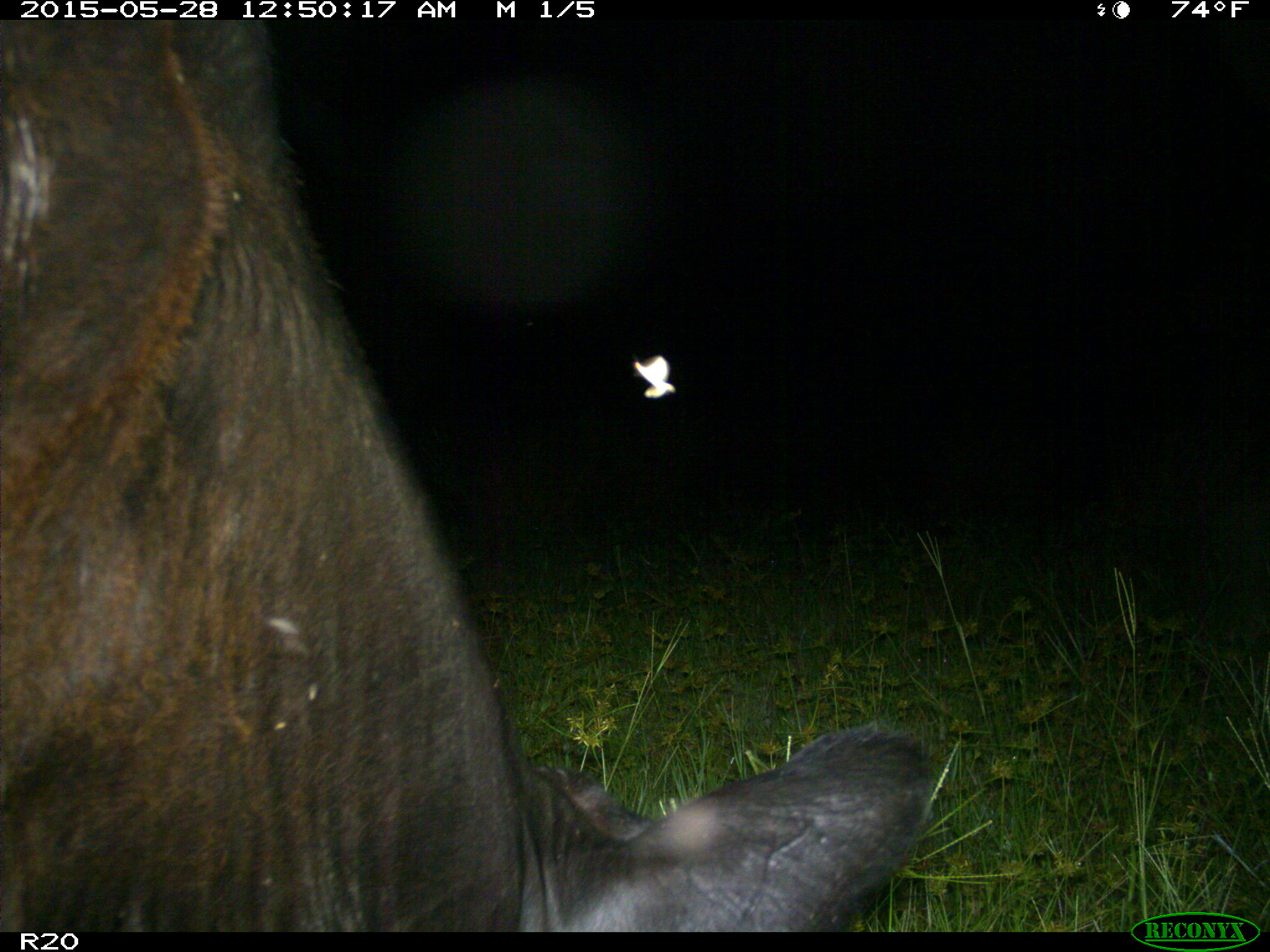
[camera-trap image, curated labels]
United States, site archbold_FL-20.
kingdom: Animalia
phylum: Chordata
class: Mammalia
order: Artiodactyla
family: Bovidae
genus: Bos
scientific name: Bos taurus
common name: domestic cow